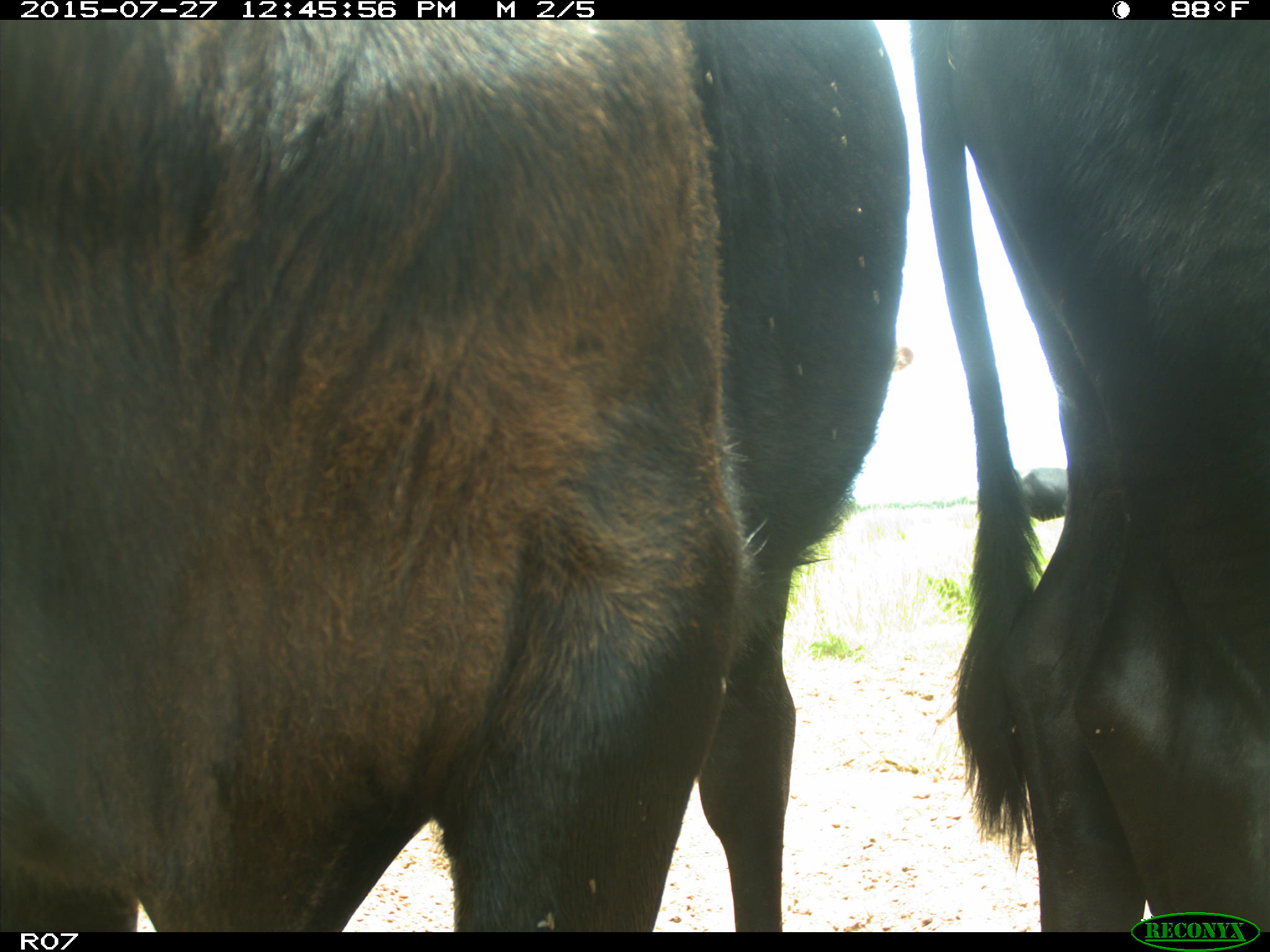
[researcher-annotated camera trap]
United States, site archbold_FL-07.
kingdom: Animalia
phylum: Chordata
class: Mammalia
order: Artiodactyla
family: Bovidae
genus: Bos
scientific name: Bos taurus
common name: domestic cow